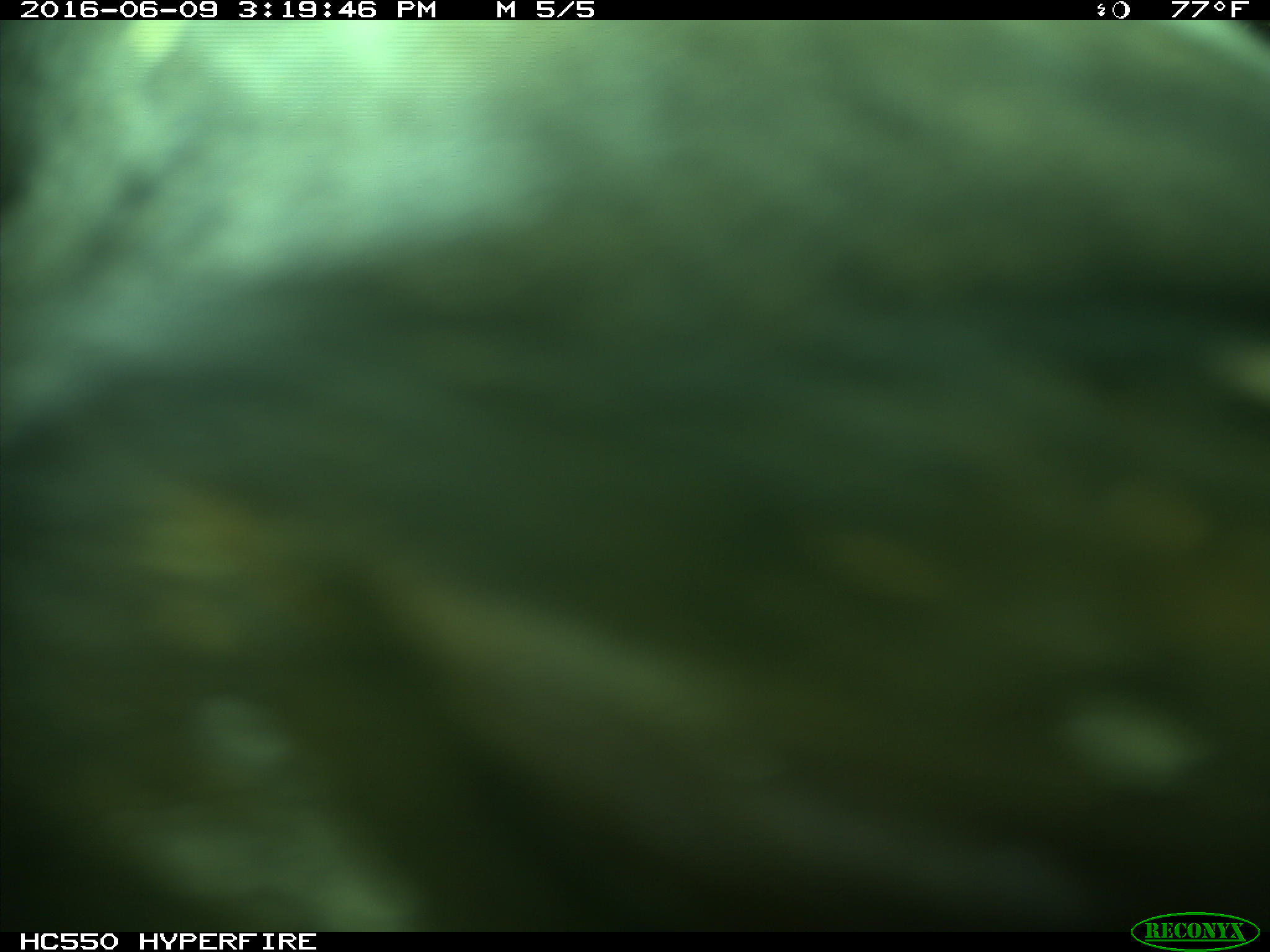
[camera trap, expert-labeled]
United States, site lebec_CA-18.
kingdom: Animalia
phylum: Chordata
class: Mammalia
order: Artiodactyla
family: Bovidae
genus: Bos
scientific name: Bos taurus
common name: domestic cow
Bos taurus (domestic cow).